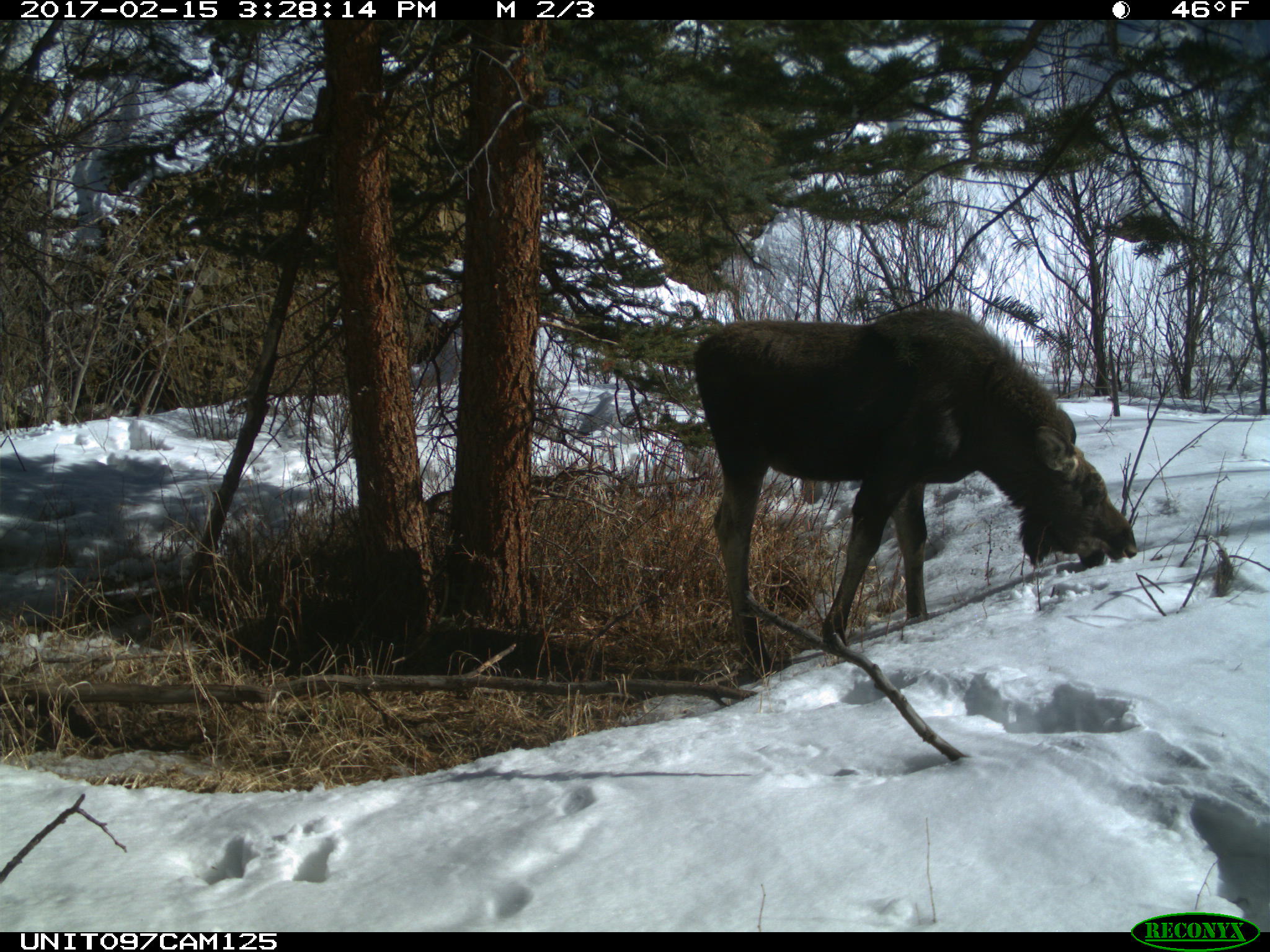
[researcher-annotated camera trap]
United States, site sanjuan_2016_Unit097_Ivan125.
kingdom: Animalia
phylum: Chordata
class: Mammalia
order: Artiodactyla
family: Cervidae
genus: Alces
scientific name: Alces alces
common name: moose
Alces alces (moose).